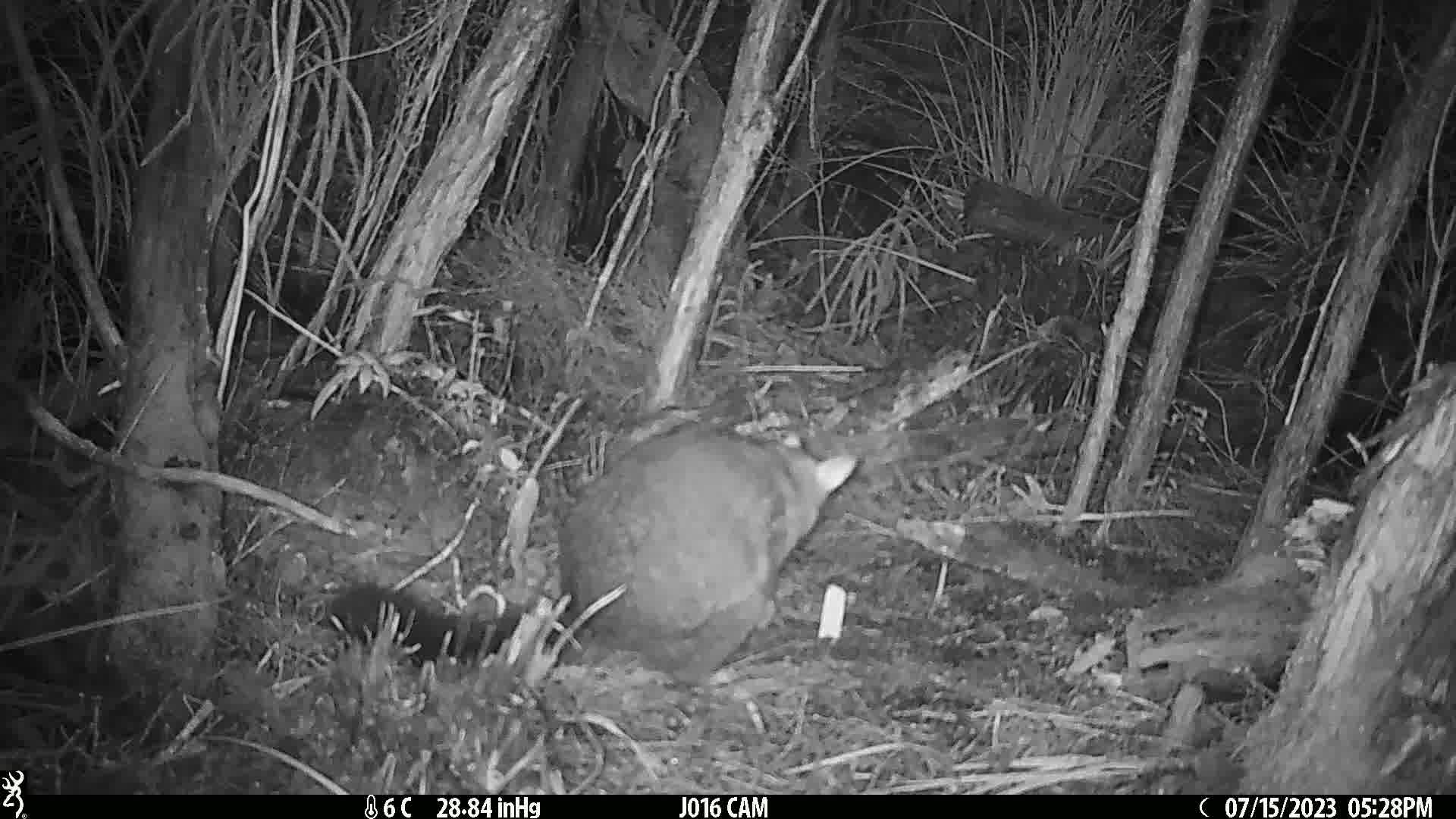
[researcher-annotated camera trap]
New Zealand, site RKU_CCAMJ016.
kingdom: Animalia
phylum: Chordata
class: Mammalia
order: Diprotodontia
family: Phalangeridae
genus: Trichosurus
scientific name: Trichosurus vulpecula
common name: common brushtail possum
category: possum